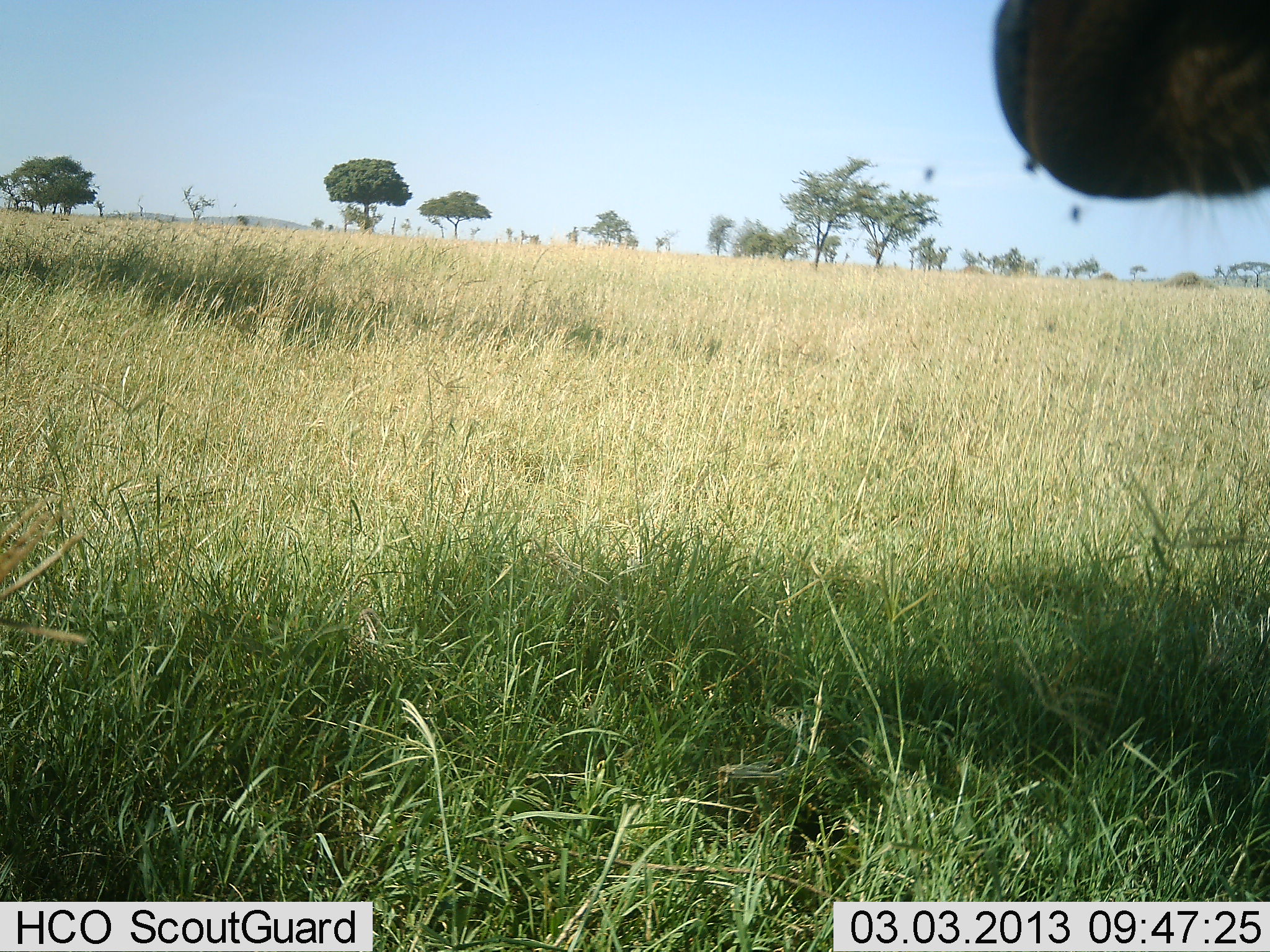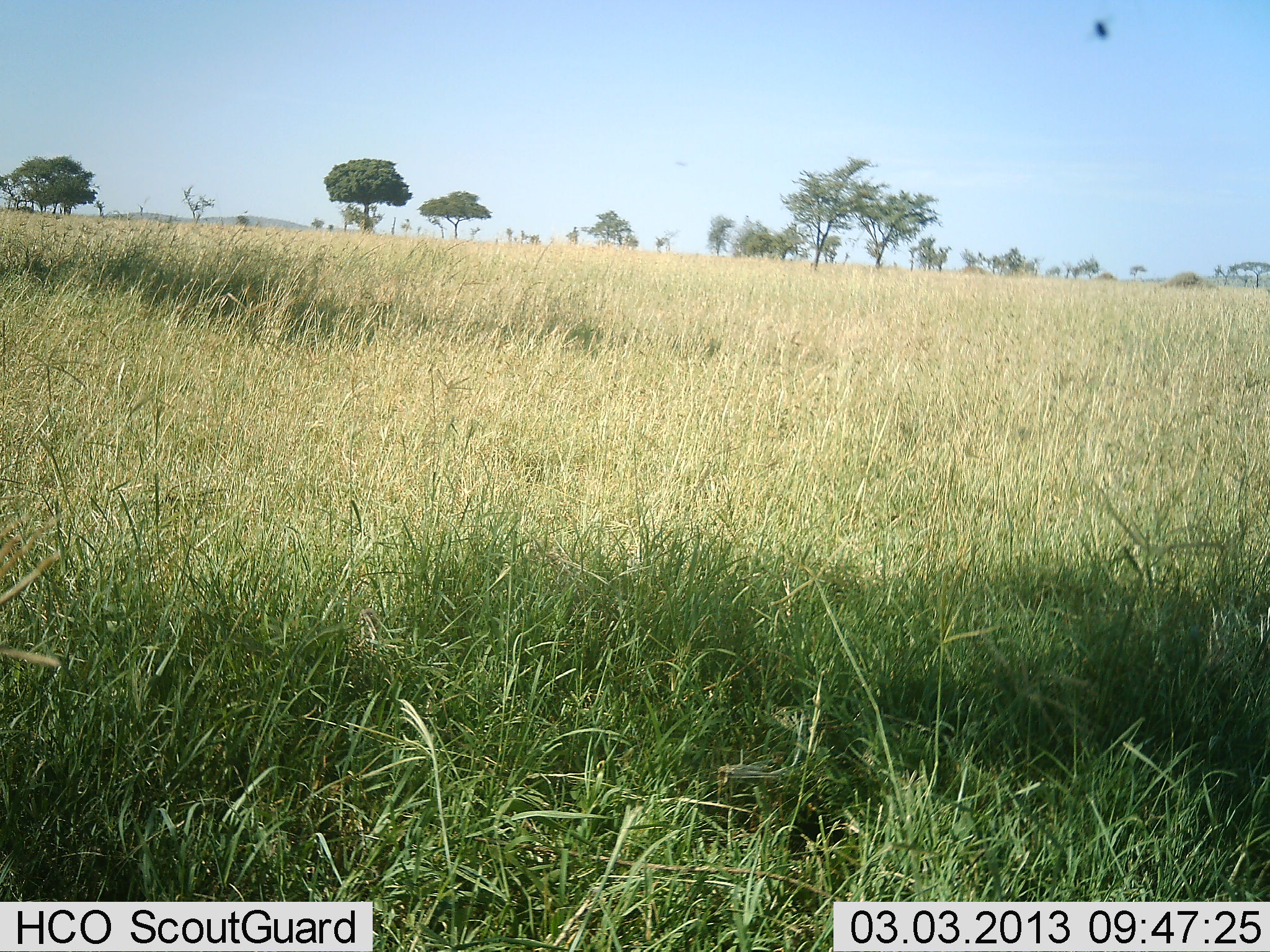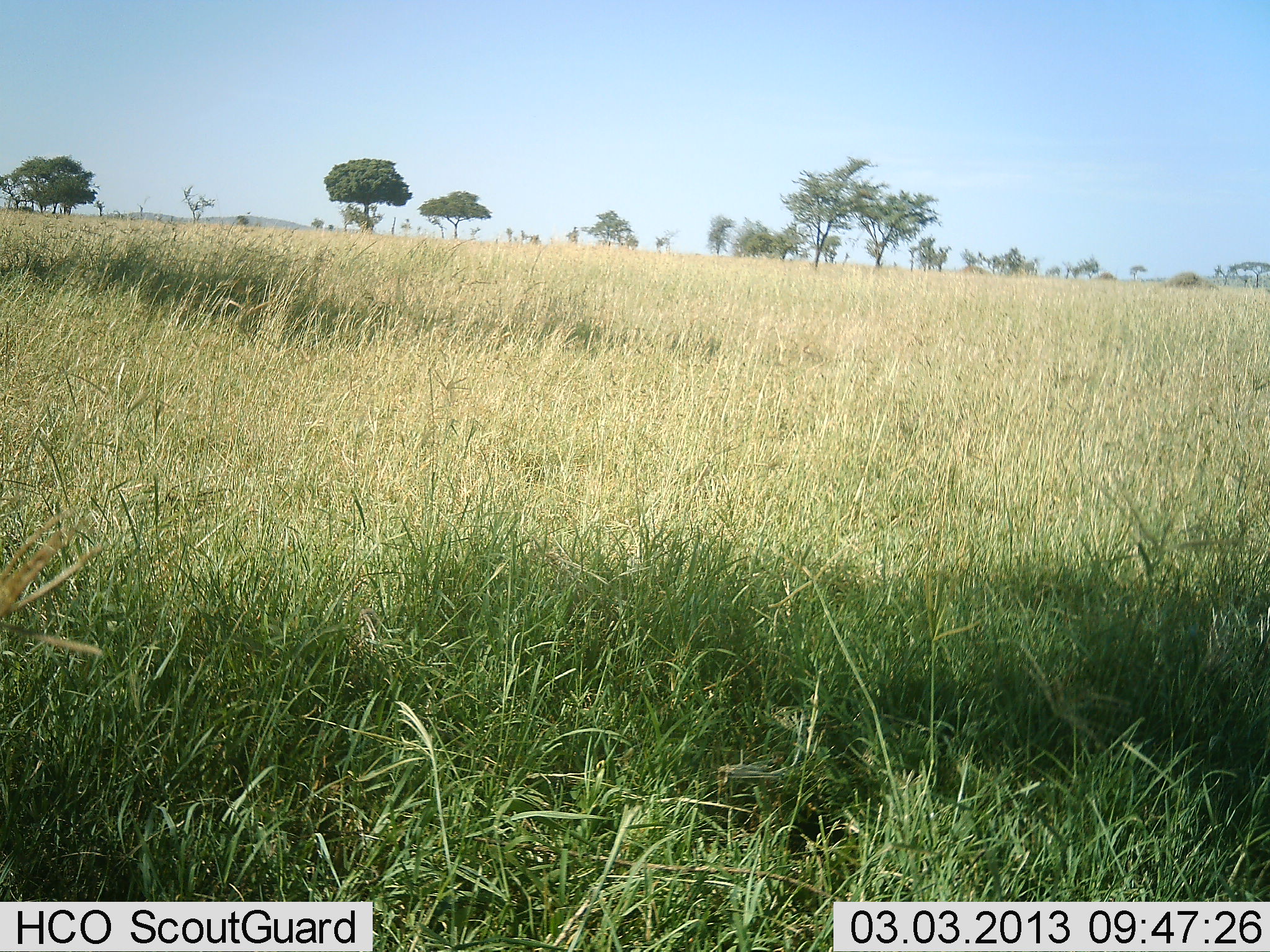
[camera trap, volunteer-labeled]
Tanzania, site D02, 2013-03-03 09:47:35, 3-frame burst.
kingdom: Animalia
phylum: Chordata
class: Mammalia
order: Artiodactyla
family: Bovidae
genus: Syncerus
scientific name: Syncerus caffer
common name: cape buffalo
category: buffalo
Buffalo (cape buffalo) (Syncerus caffer), count 1. Behavior (volunteer vote fractions): standing 100%, resting 0%, moving 33%, interacting 0%. Young present (vote fraction): 0%. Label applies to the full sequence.